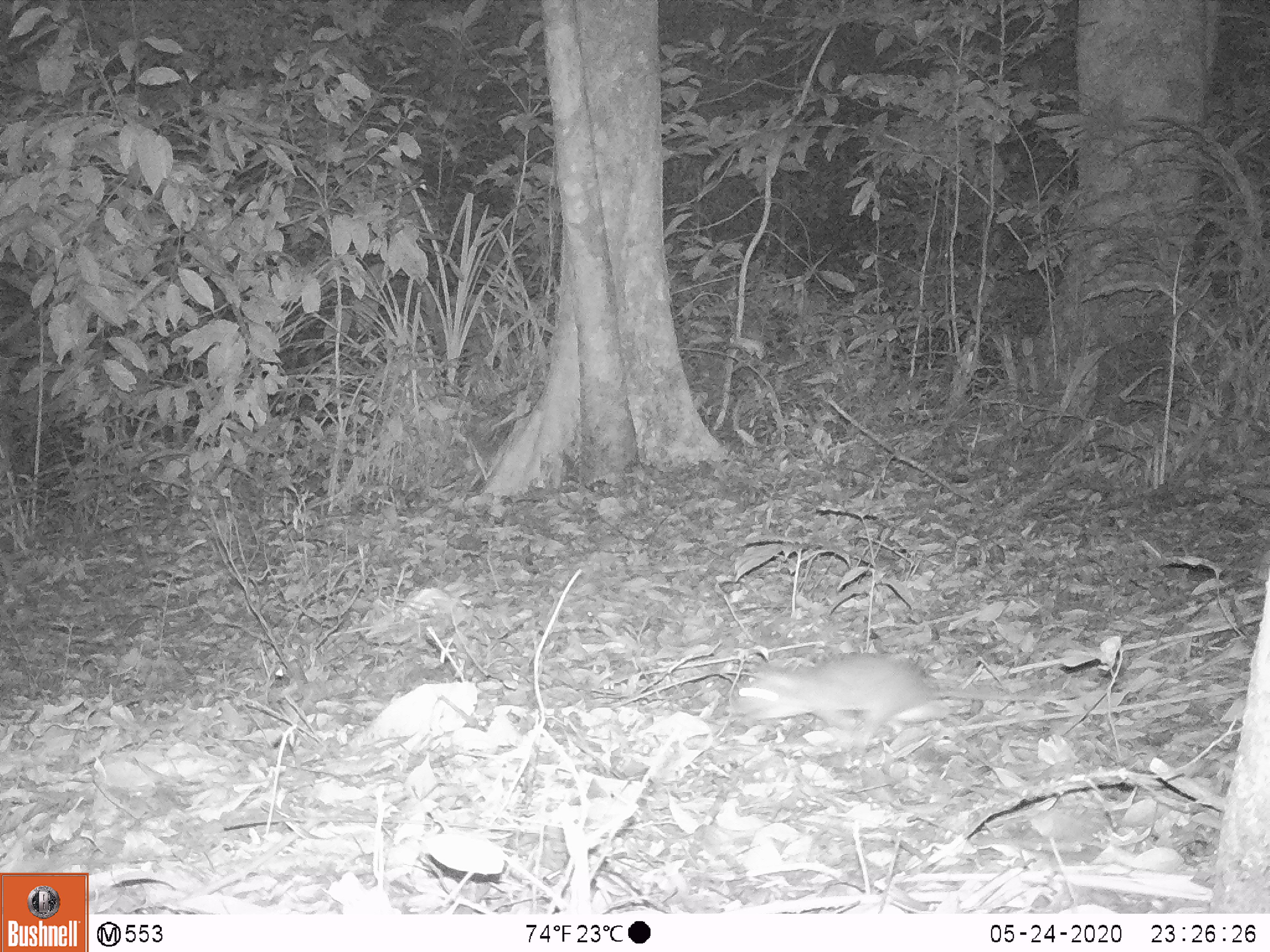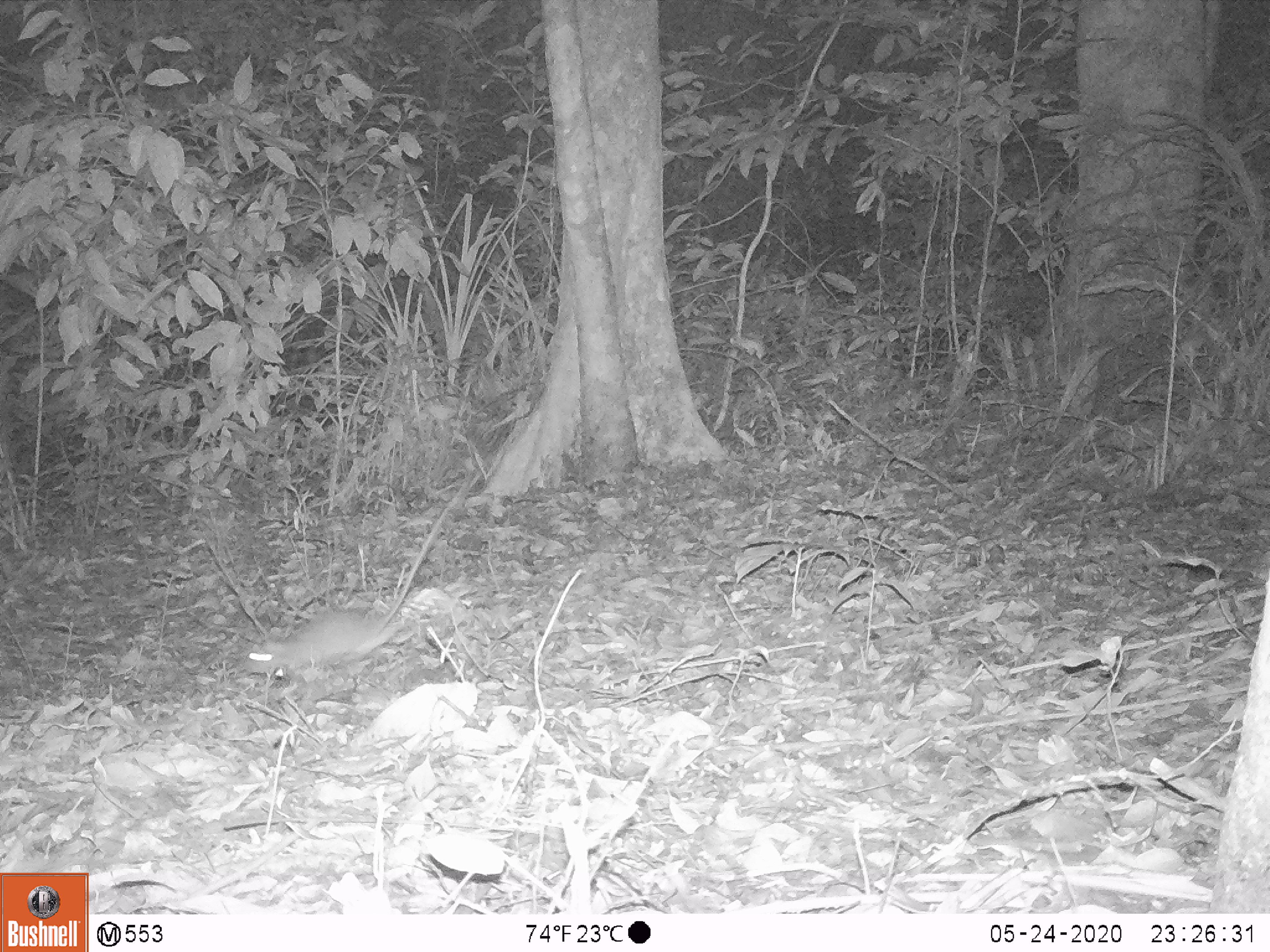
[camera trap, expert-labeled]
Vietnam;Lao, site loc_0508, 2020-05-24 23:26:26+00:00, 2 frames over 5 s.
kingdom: Animalia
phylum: Chordata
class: Mammalia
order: Rodentia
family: Muridae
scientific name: Muridae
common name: old-world mice and rats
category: unidentified murid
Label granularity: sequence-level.